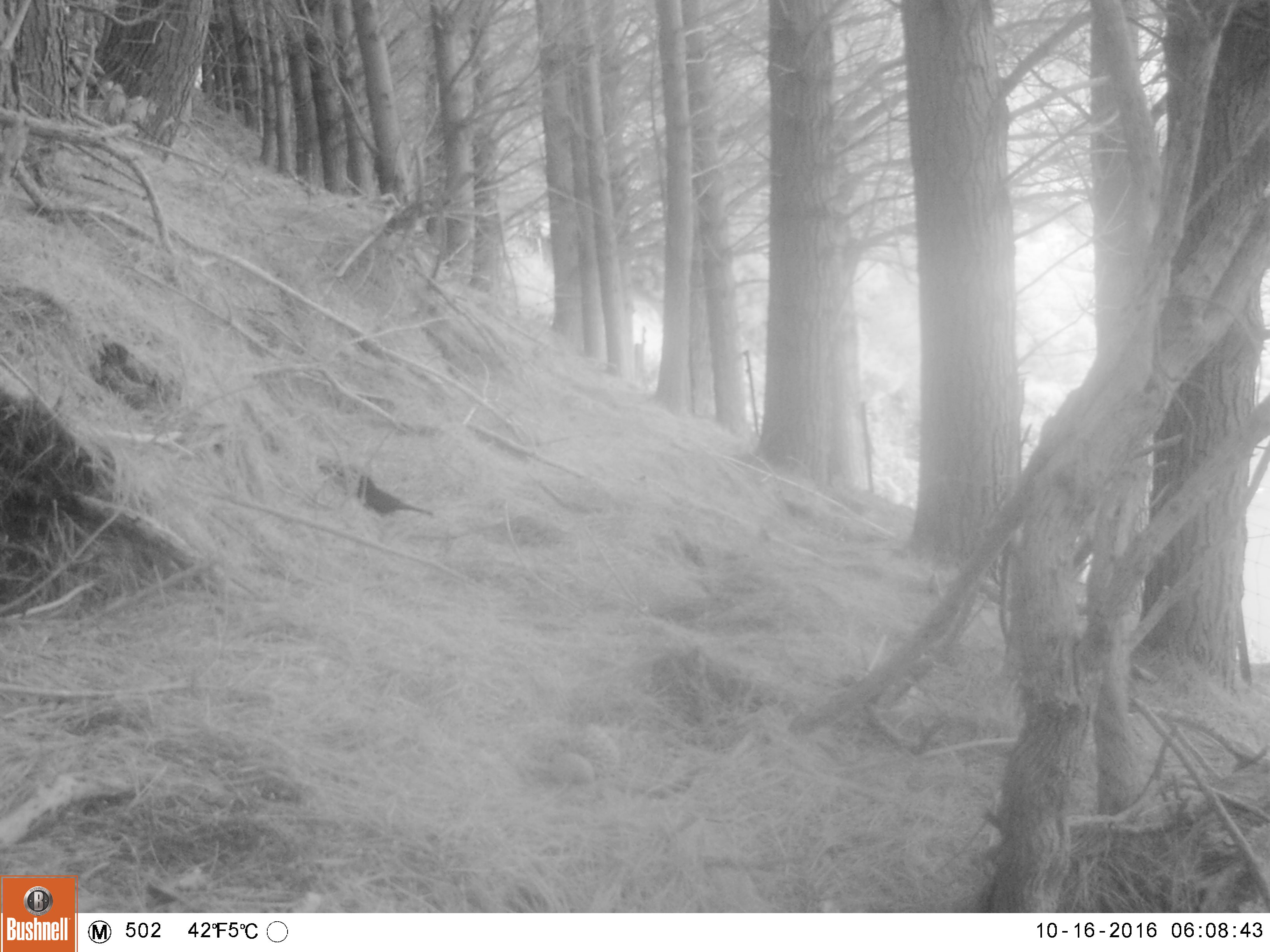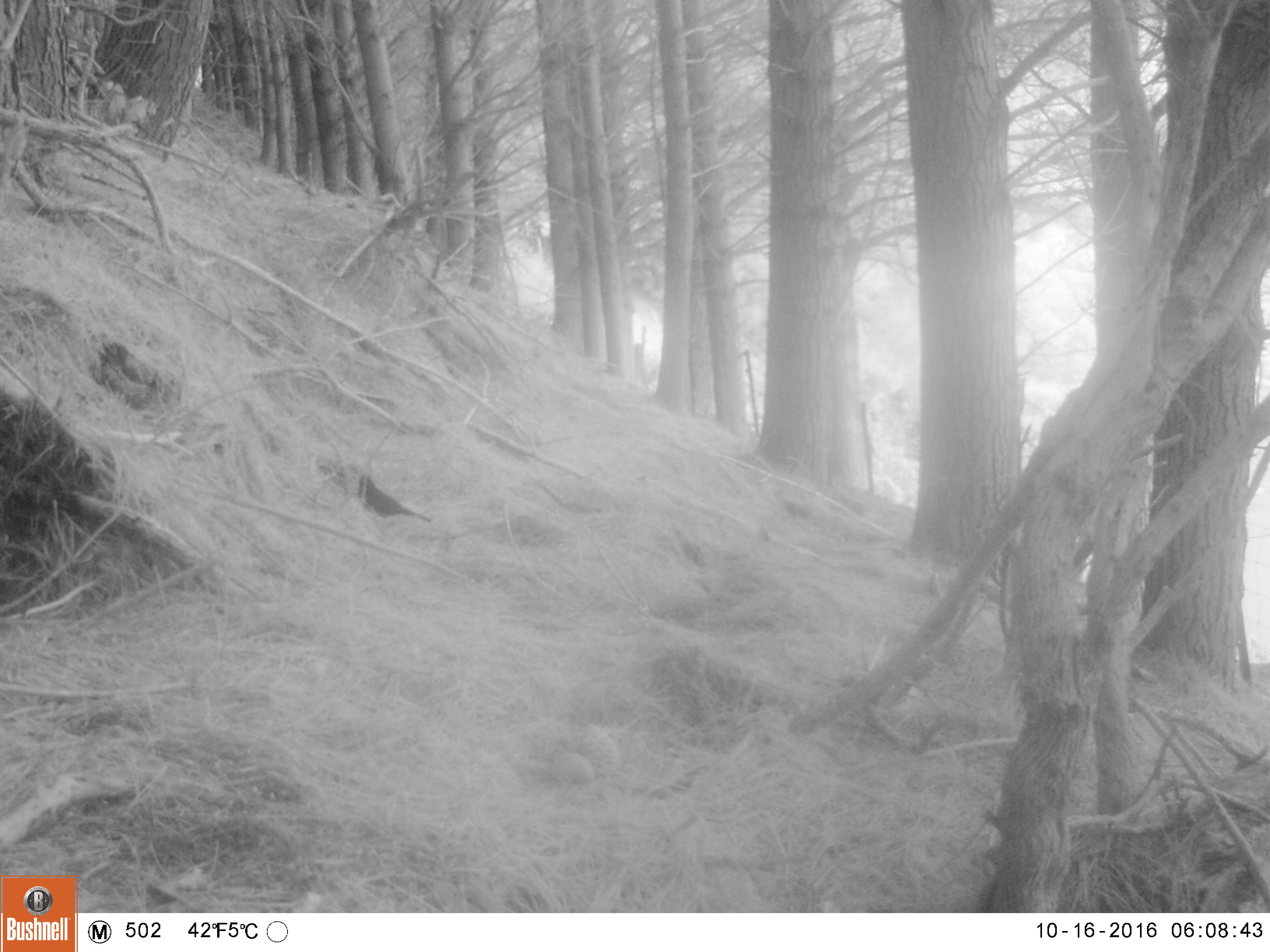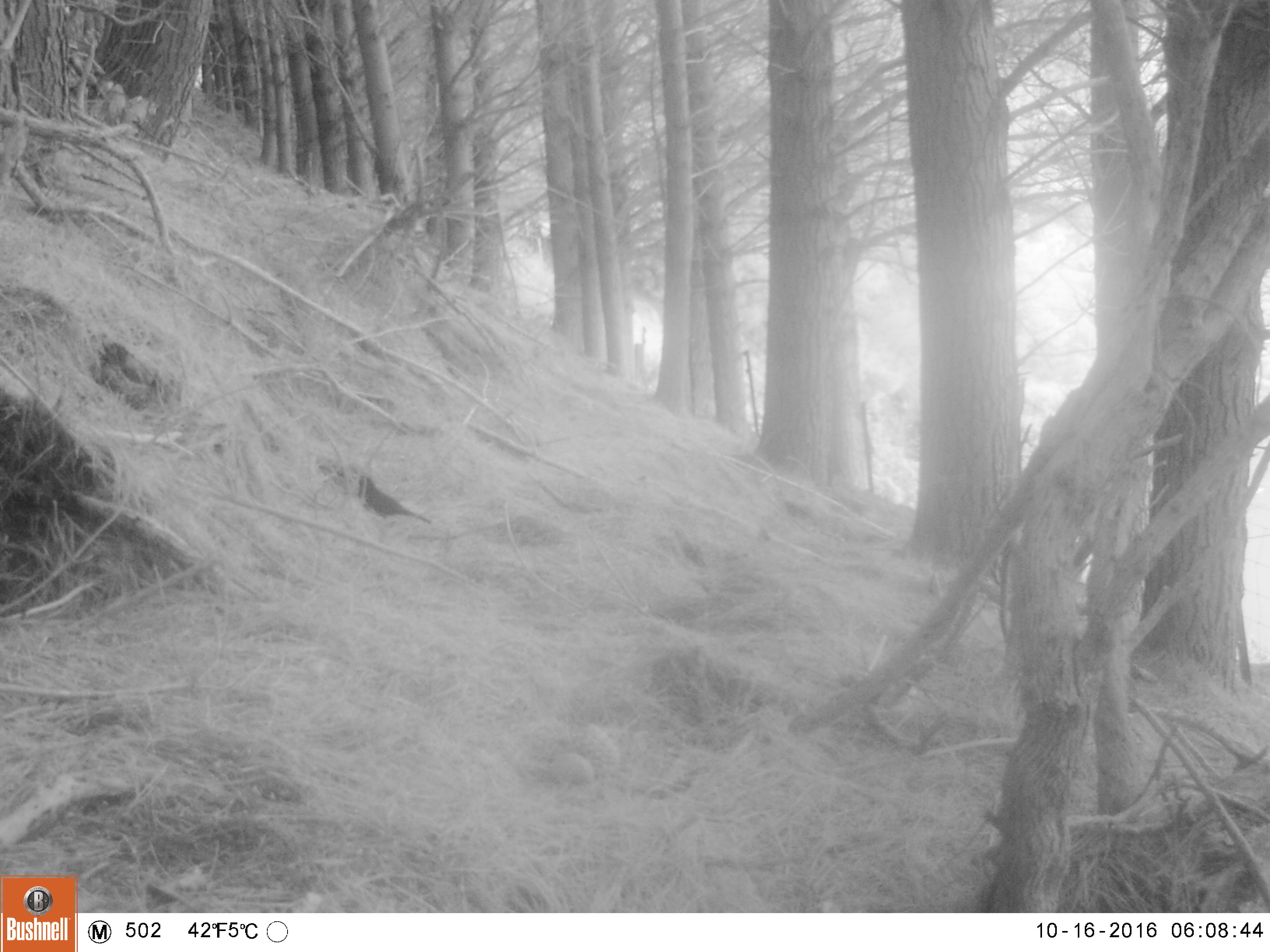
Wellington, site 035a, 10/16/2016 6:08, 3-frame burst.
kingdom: Animalia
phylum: Chordata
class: Aves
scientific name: Aves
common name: bird